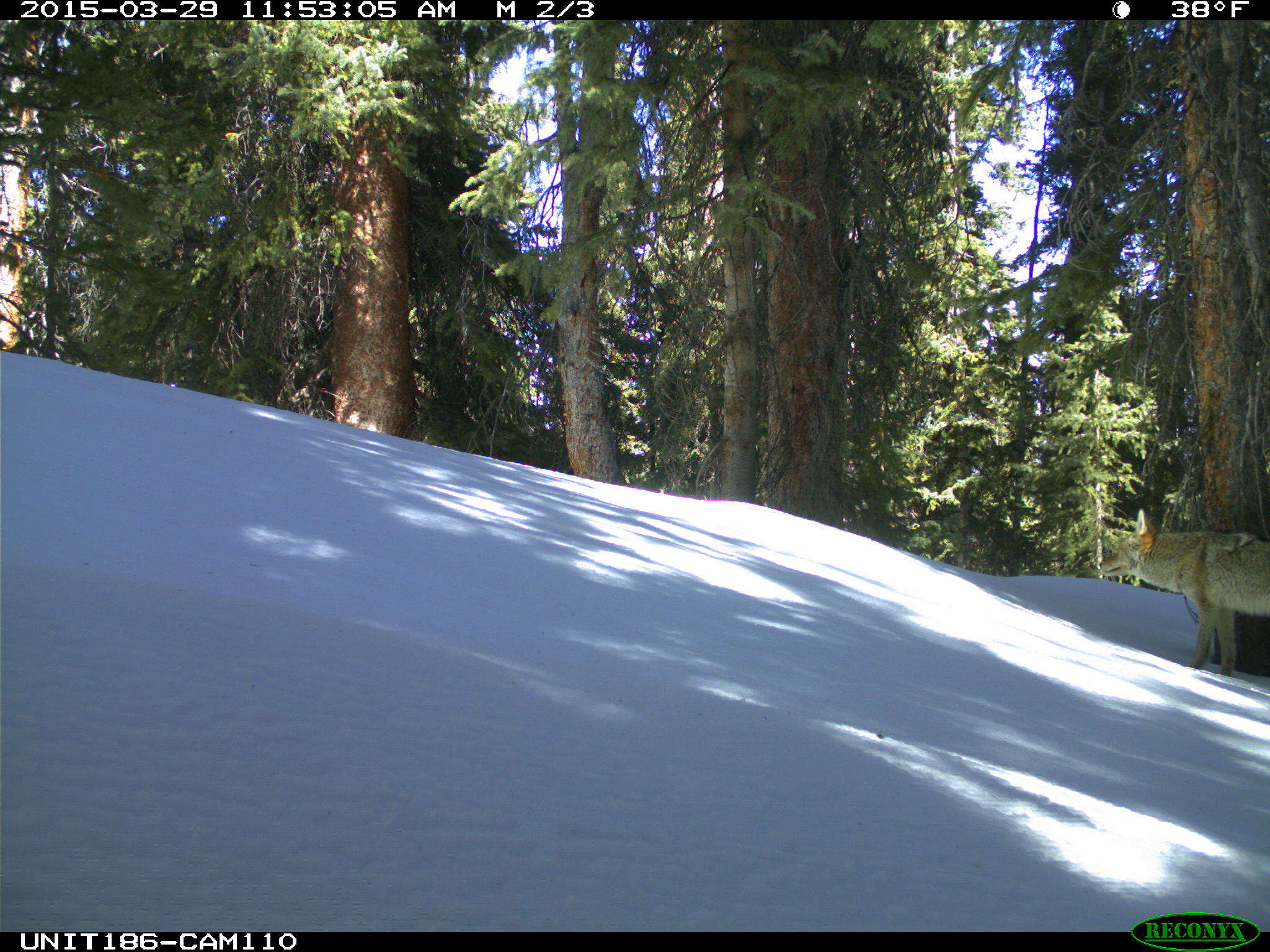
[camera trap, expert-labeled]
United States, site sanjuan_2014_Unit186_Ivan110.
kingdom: Animalia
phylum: Chordata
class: Mammalia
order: Carnivora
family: Canidae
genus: Canis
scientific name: Canis latrans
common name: coyote